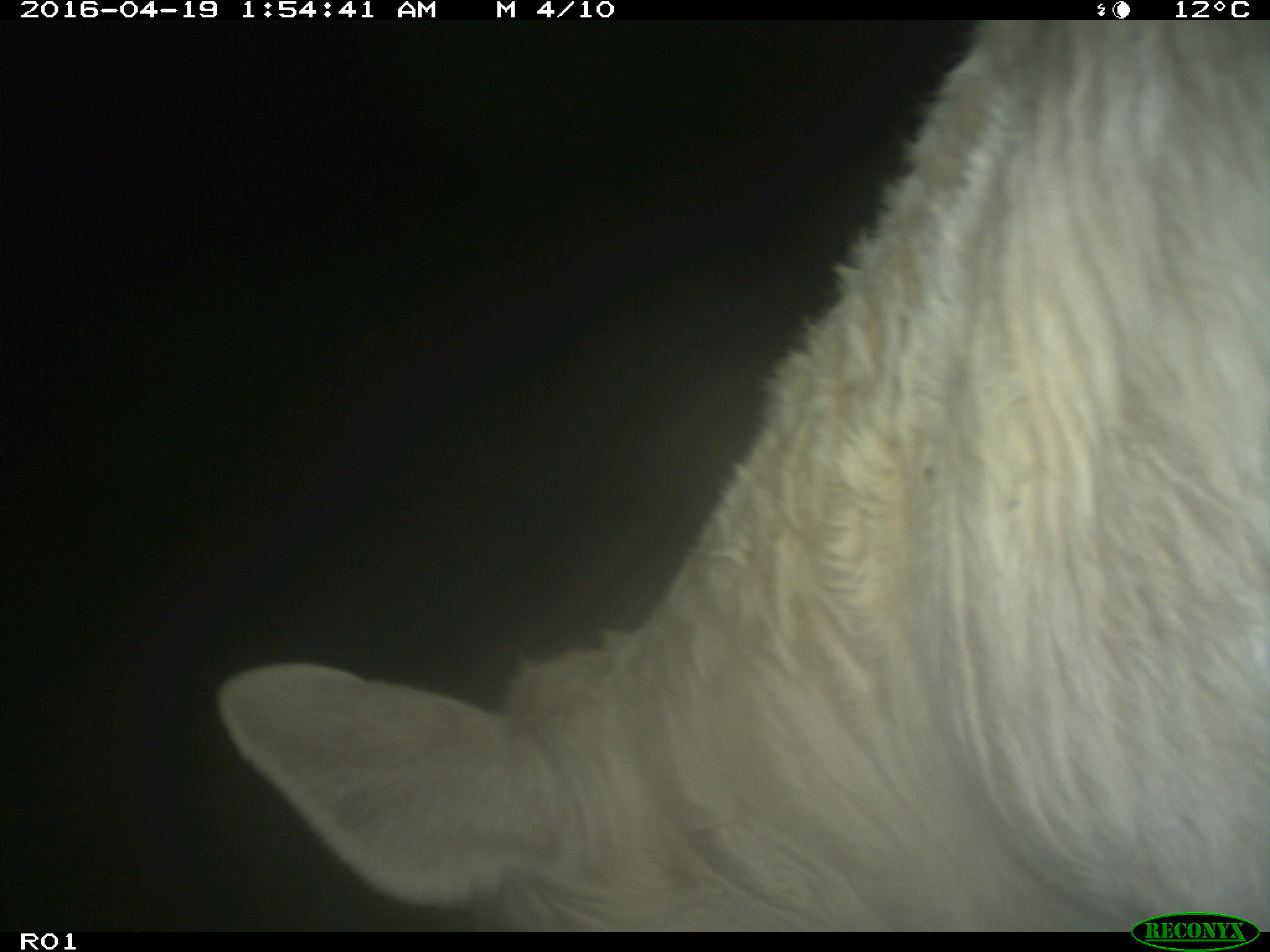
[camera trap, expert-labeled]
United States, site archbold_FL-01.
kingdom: Animalia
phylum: Chordata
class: Mammalia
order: Artiodactyla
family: Bovidae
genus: Bos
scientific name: Bos taurus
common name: domestic cow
Bos taurus (domestic cow).